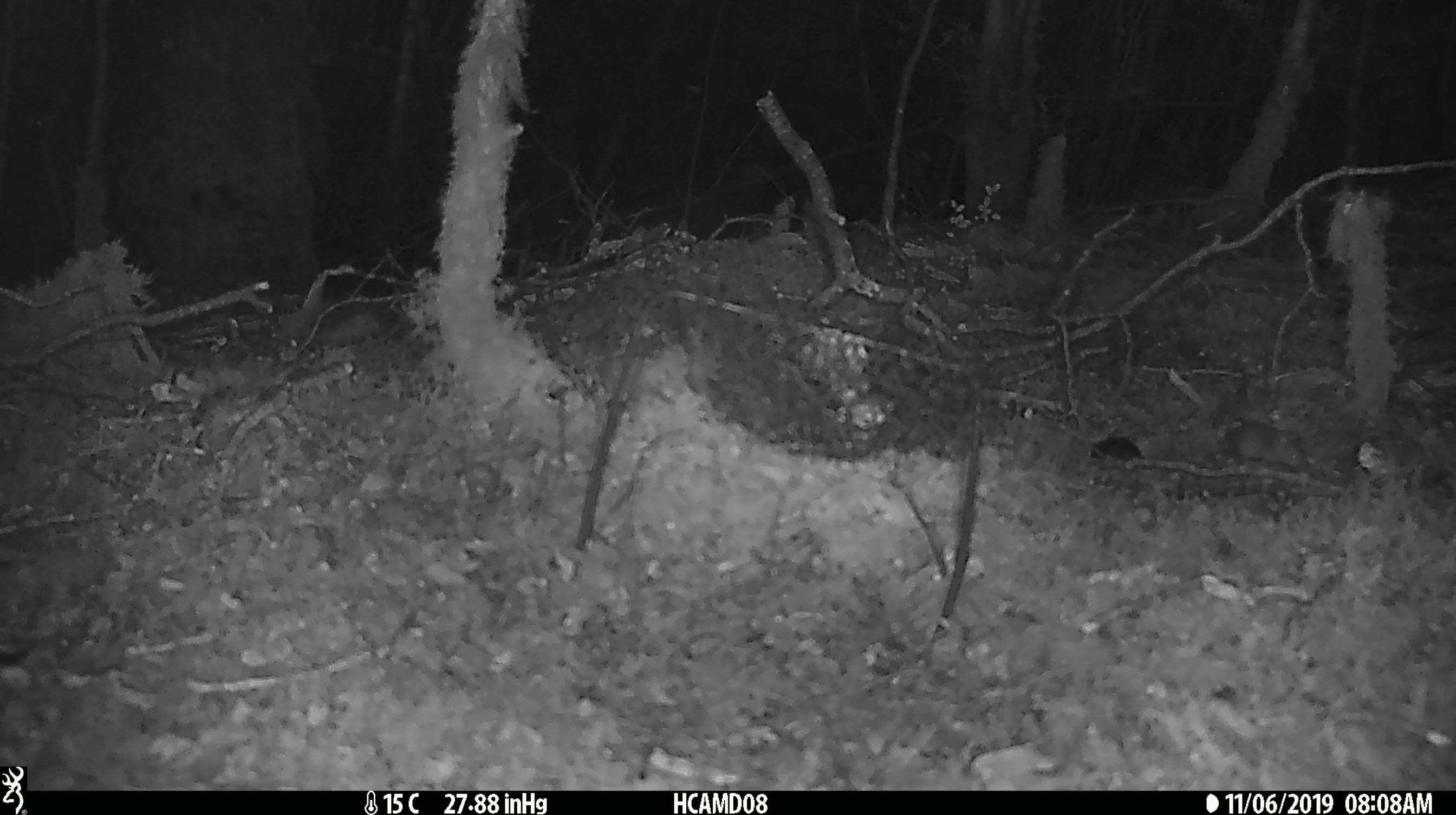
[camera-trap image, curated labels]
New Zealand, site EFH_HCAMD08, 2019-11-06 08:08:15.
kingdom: Animalia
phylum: Chordata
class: Mammalia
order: Rodentia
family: Muridae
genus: Mus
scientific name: Mus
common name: mouse